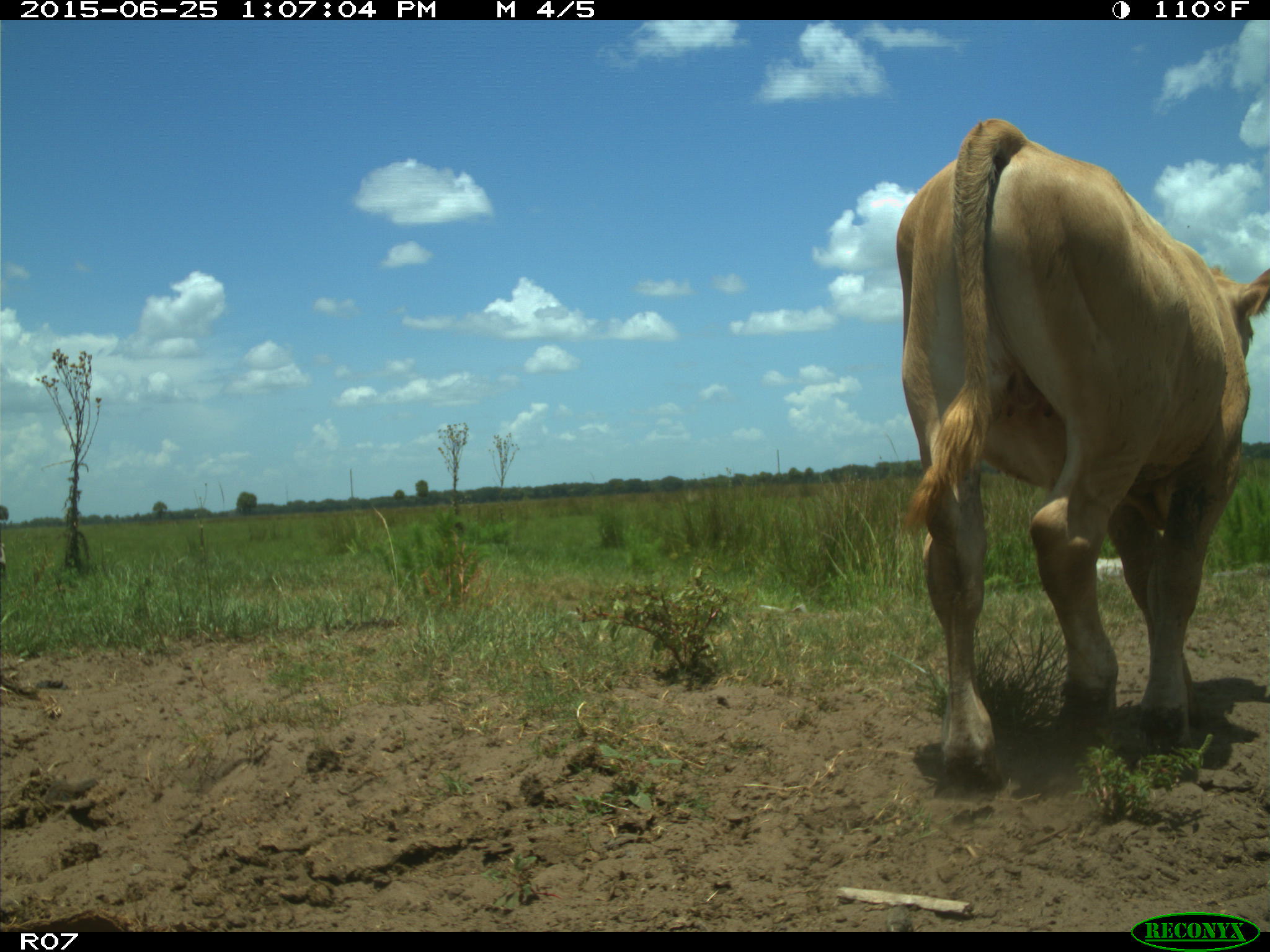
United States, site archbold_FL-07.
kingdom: Animalia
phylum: Chordata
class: Mammalia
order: Artiodactyla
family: Bovidae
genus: Bos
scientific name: Bos taurus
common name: domestic cow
Bos taurus (domestic cow).